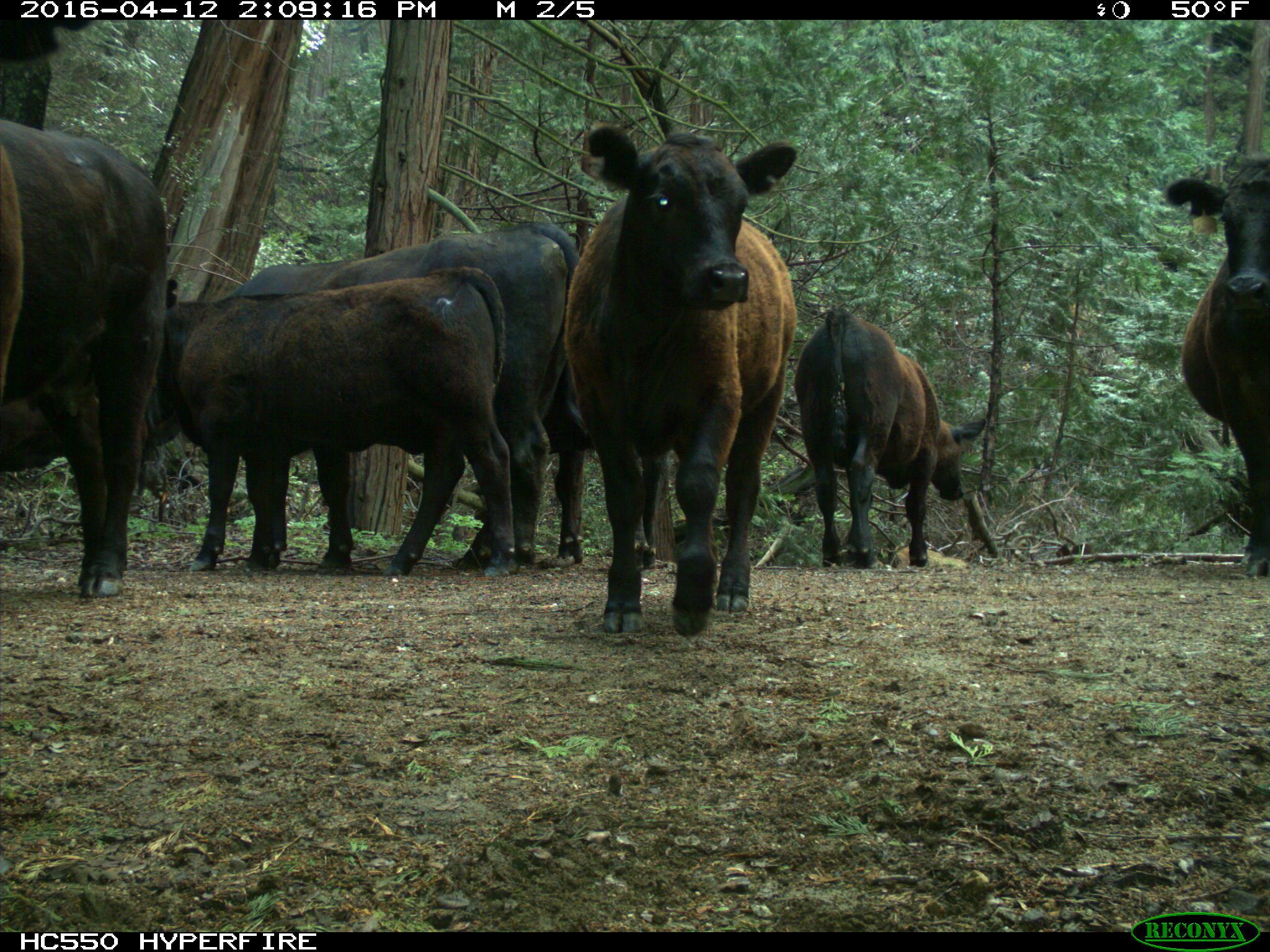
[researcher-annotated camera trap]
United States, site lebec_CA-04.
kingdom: Animalia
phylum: Chordata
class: Mammalia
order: Artiodactyla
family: Bovidae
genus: Bos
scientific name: Bos taurus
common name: domestic cow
Bos taurus (domestic cow).